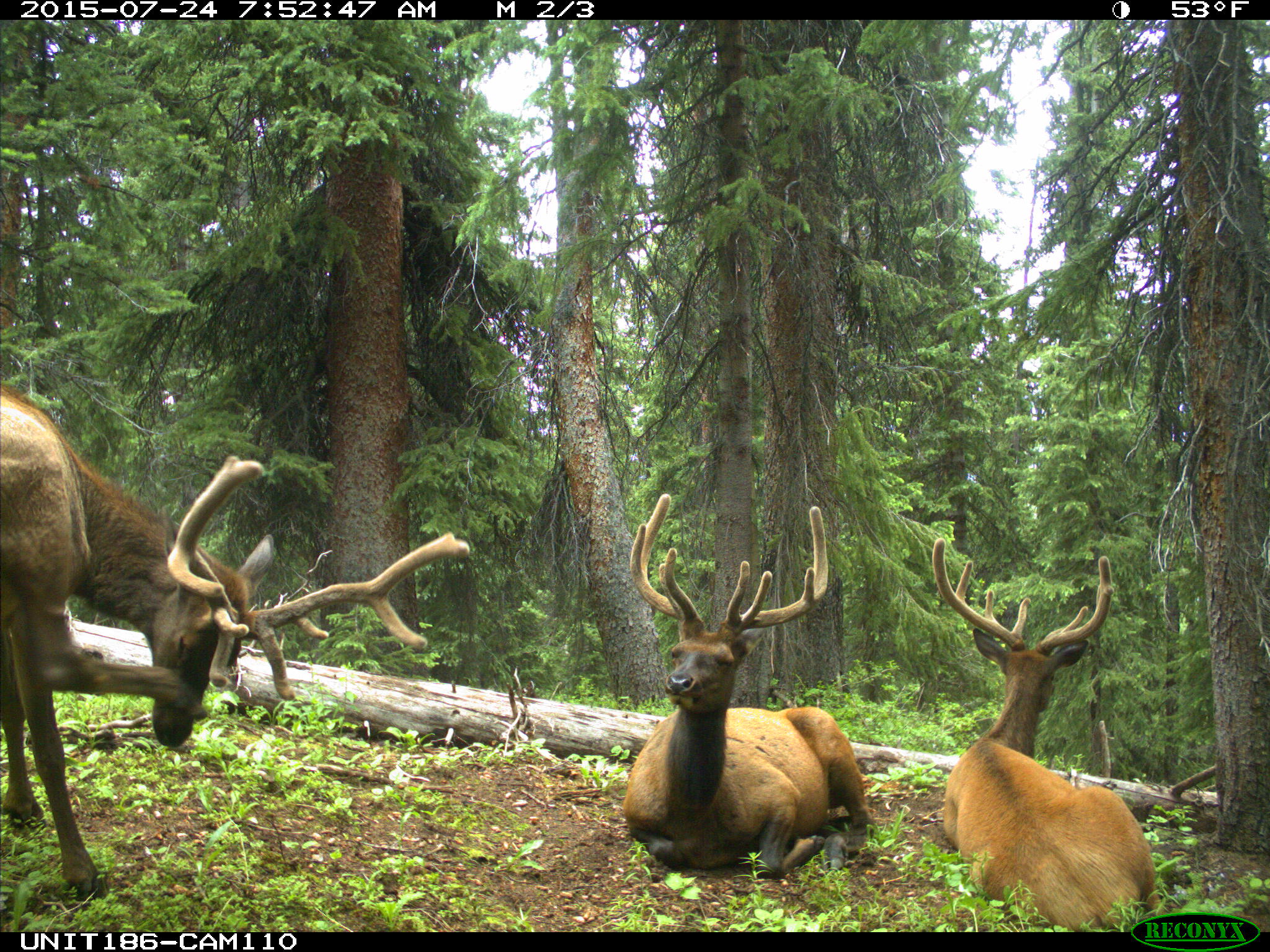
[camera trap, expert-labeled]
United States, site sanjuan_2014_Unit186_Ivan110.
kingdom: Animalia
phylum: Chordata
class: Mammalia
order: Artiodactyla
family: Cervidae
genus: Cervus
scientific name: Cervus elaphus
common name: red deer